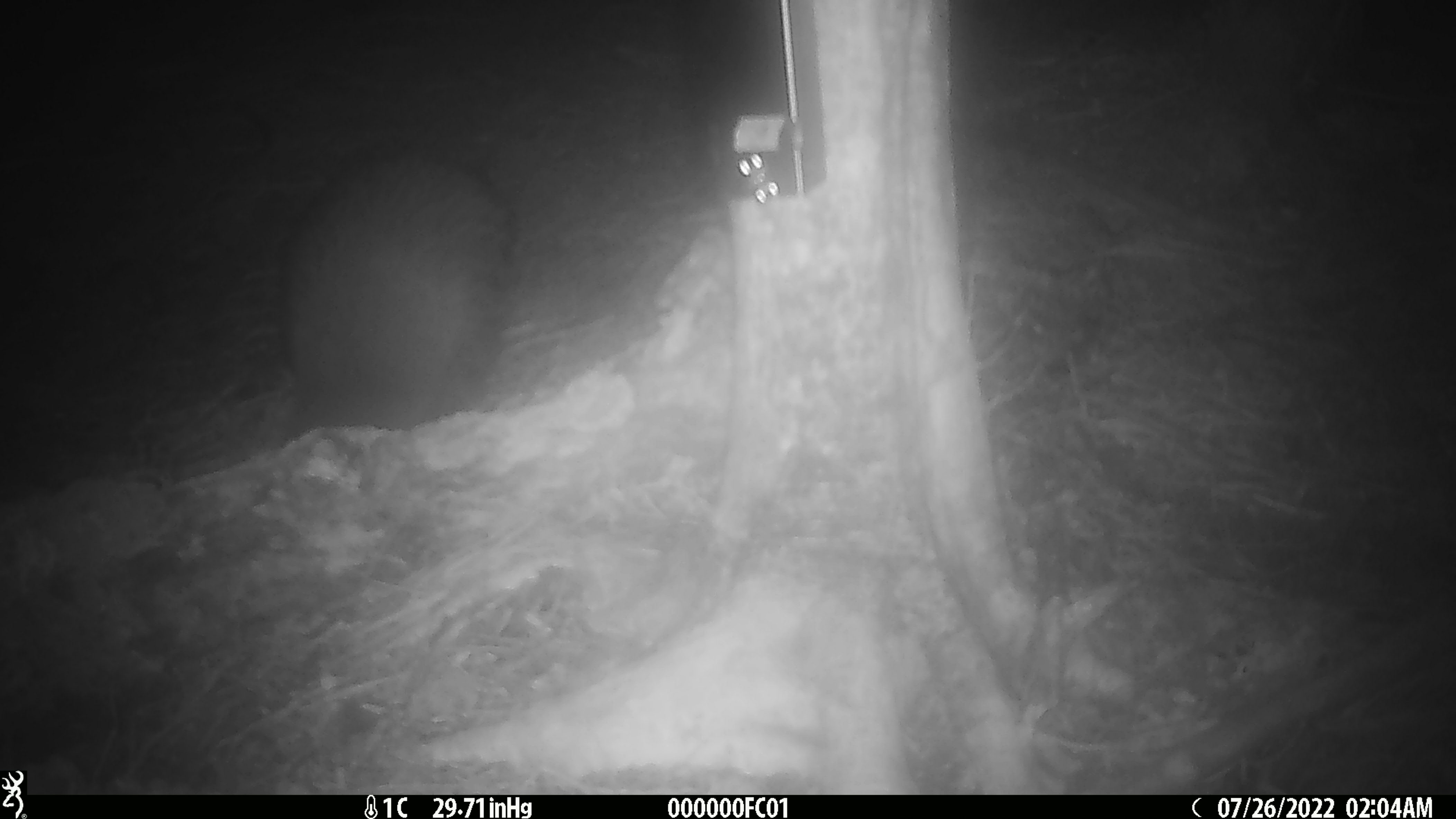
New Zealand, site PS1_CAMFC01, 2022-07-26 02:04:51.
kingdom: Animalia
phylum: Chordata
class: Aves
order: Apterygiformes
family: Apterygidae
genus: Apteryx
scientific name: Apteryx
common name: kiwi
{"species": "kiwi (Apteryx)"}